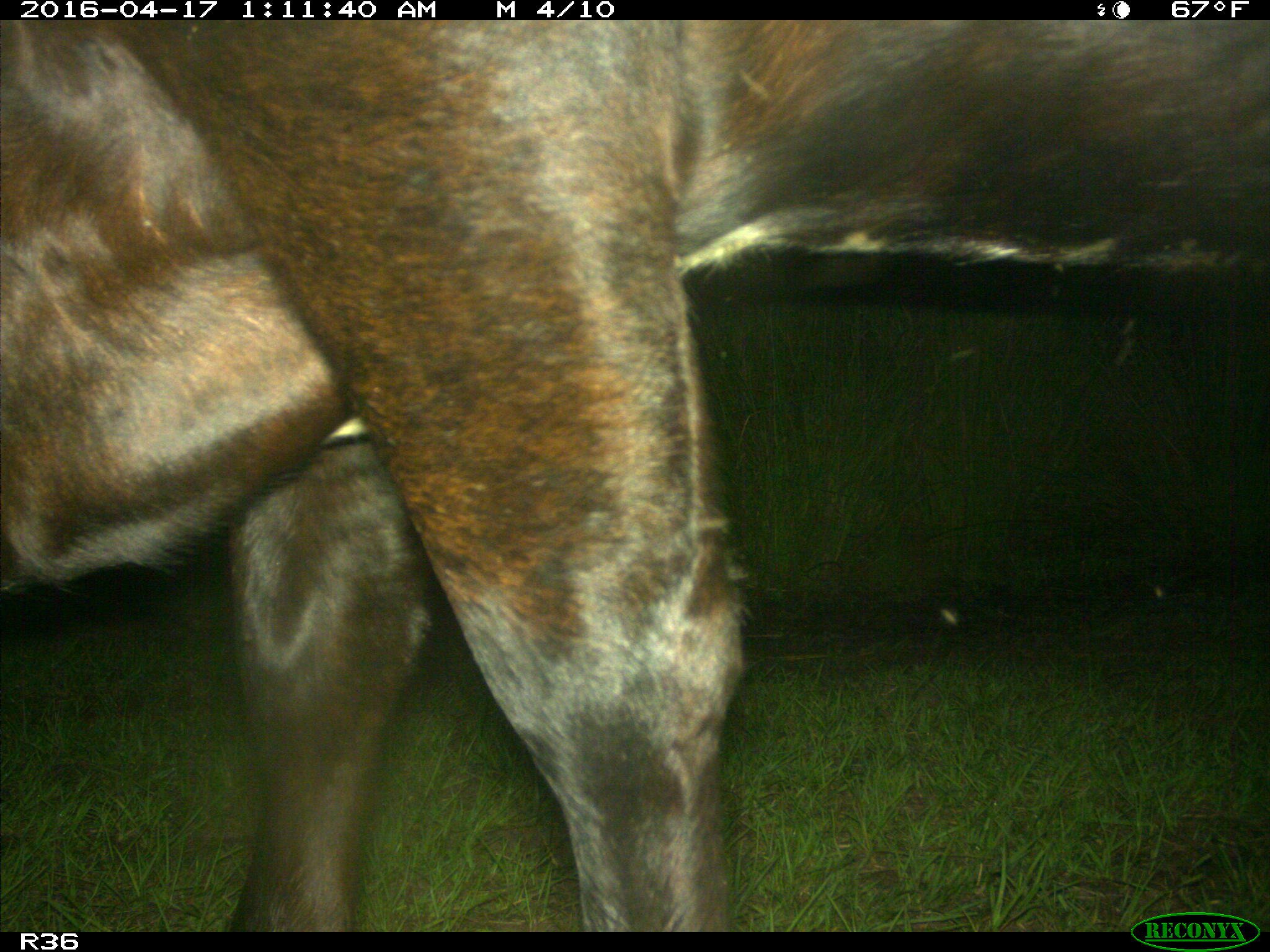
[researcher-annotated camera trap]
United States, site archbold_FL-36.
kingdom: Animalia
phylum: Chordata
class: Mammalia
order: Artiodactyla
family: Bovidae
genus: Bos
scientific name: Bos taurus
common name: domestic cow